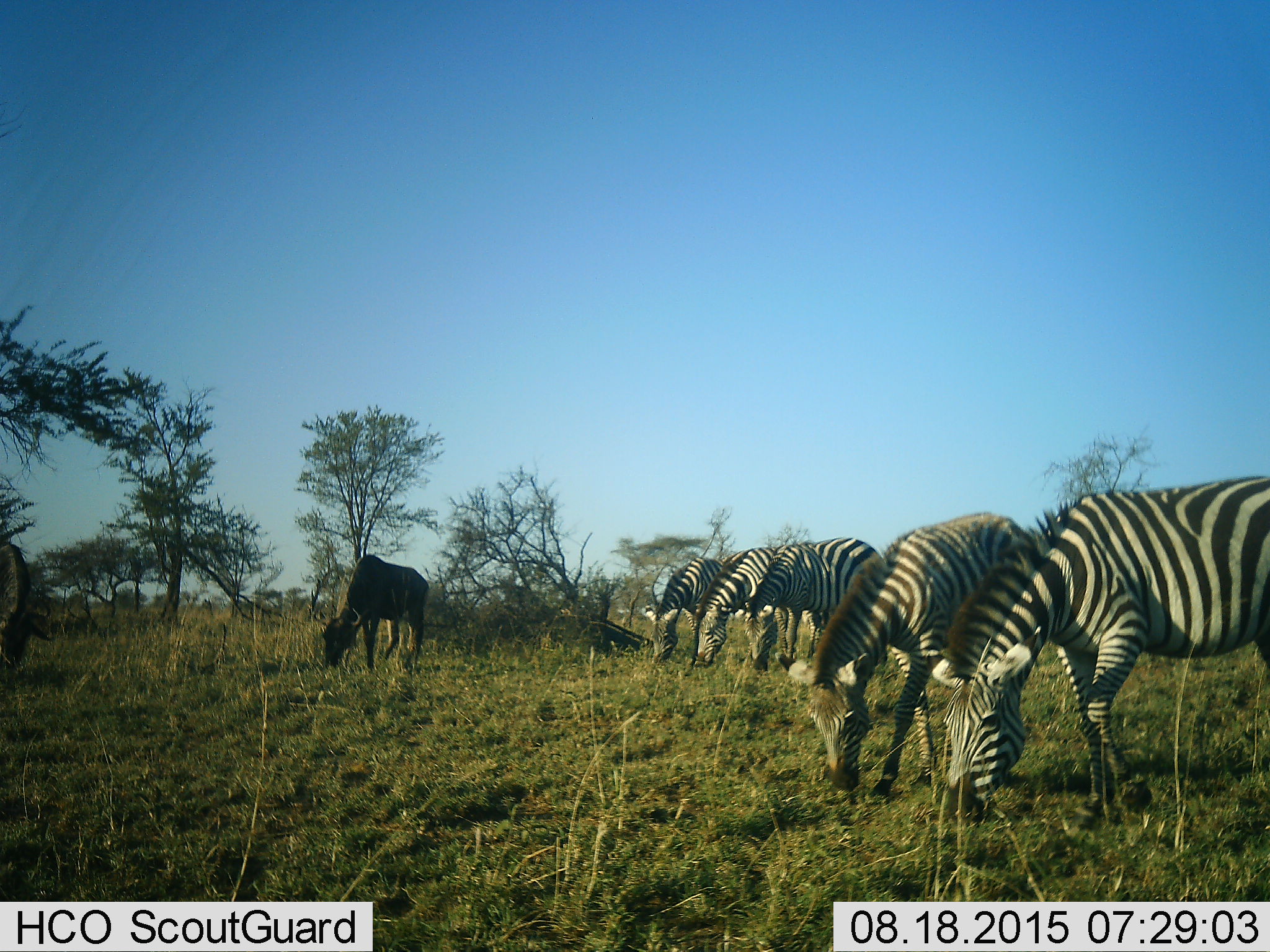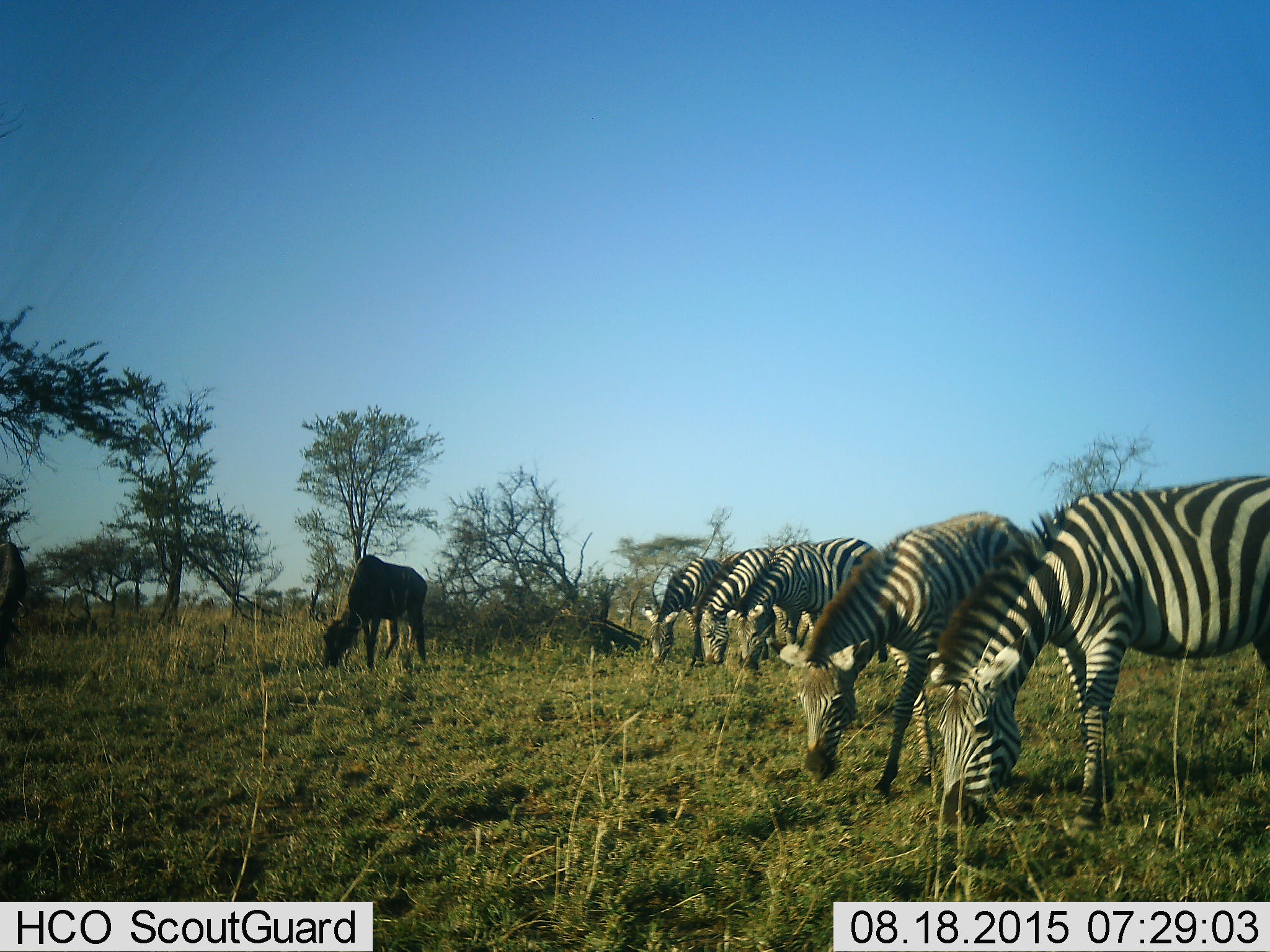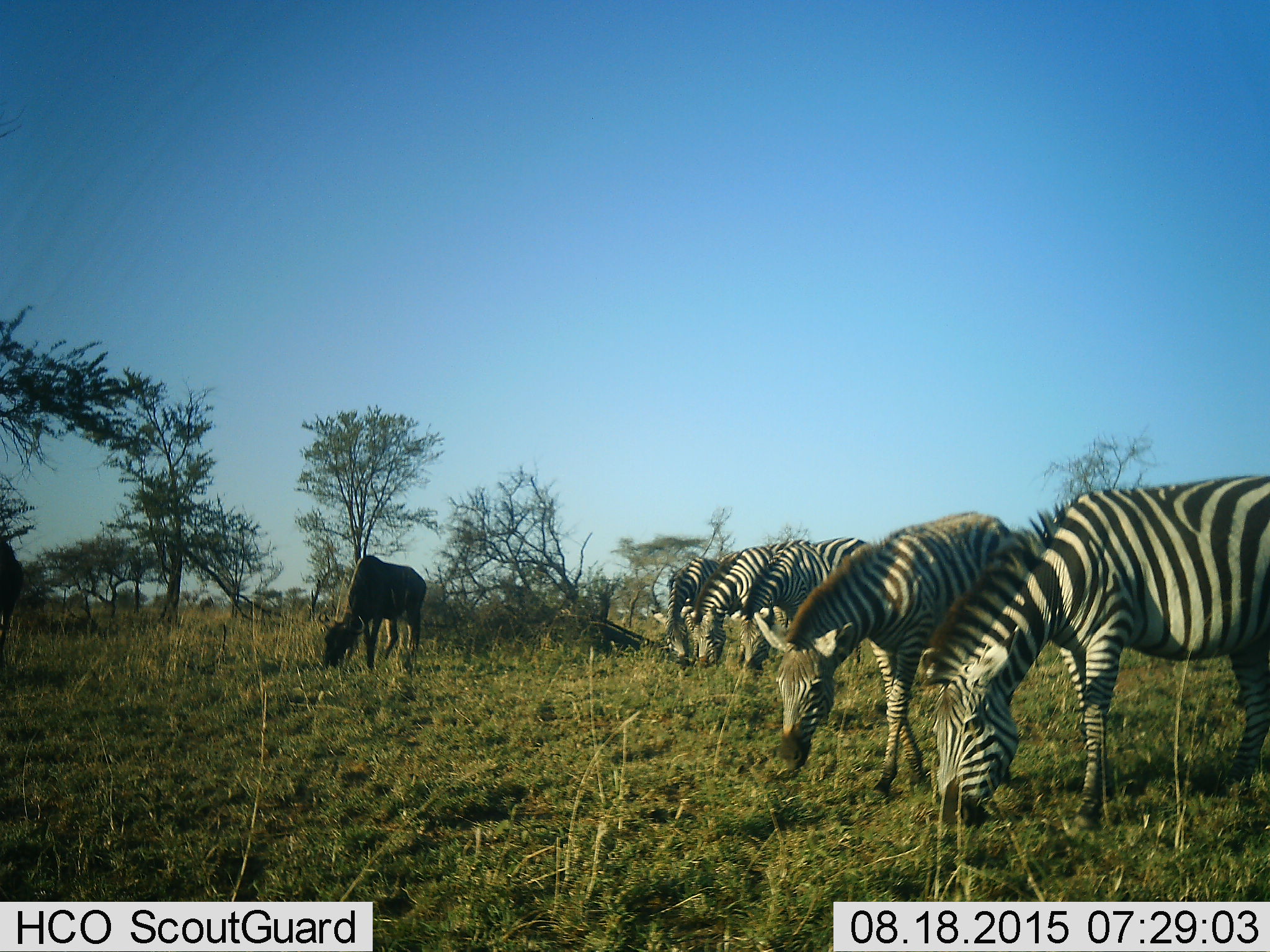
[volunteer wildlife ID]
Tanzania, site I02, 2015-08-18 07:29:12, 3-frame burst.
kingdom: Animalia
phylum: Chordata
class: Mammalia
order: Artiodactyla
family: Bovidae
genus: Connochaetes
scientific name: Connochaetes taurinus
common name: blue wildebeest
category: wildebeest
Wildebeest (blue wildebeest) (Connochaetes taurinus), count 2. Behavior (volunteer vote fractions): standing 29%, resting 0%, moving 14%, interacting 0%. Young present (vote fraction): 0%. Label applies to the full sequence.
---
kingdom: Animalia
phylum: Chordata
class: Mammalia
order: Perissodactyla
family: Equidae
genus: Equus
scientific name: Equus quagga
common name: plains zebra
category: zebra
Zebra (plains zebra) (Equus quagga), count 5. Behavior (volunteer vote fractions): standing 20%, resting 0%, moving 0%, interacting 0%. Young present (vote fraction): 10%. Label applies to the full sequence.